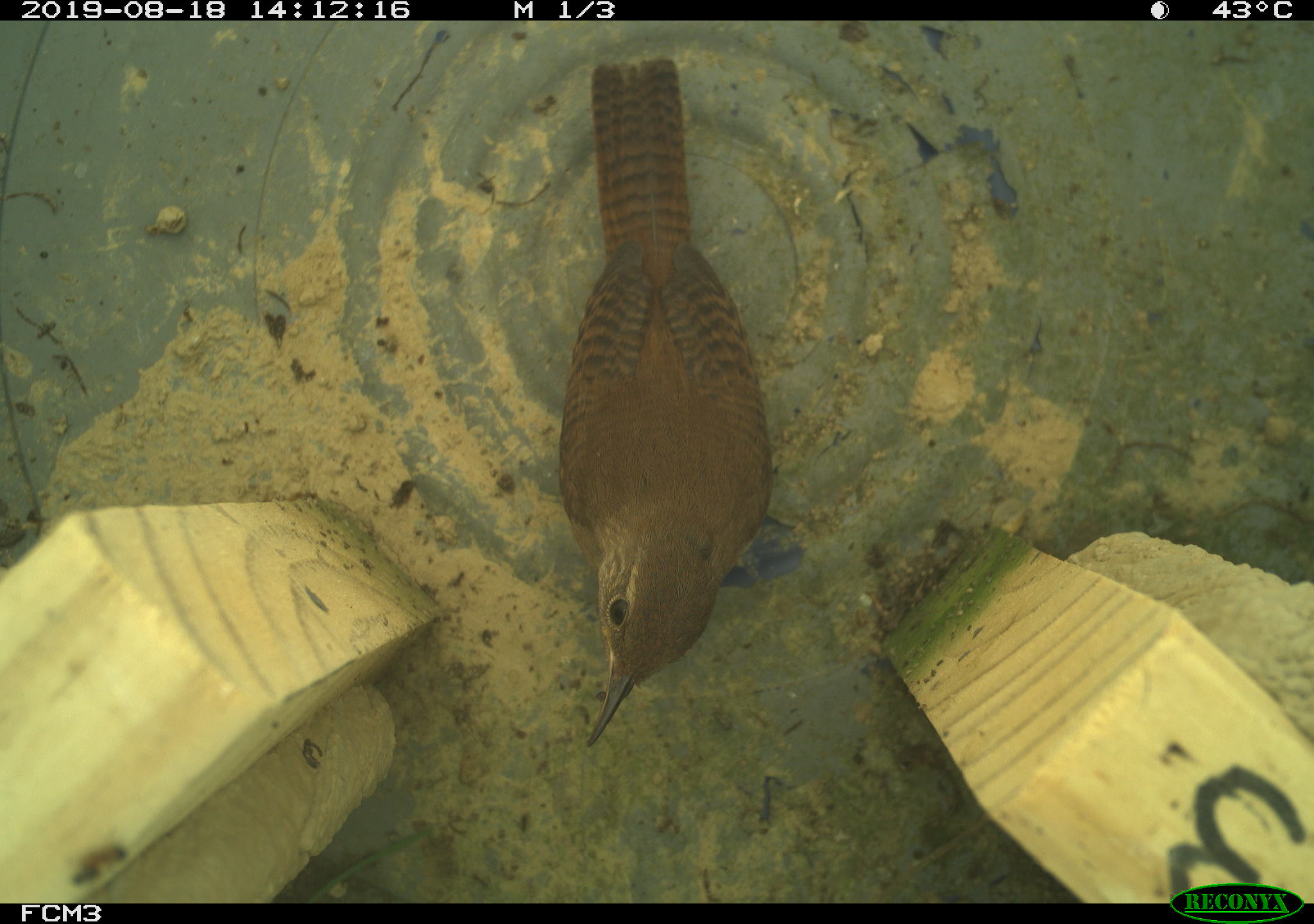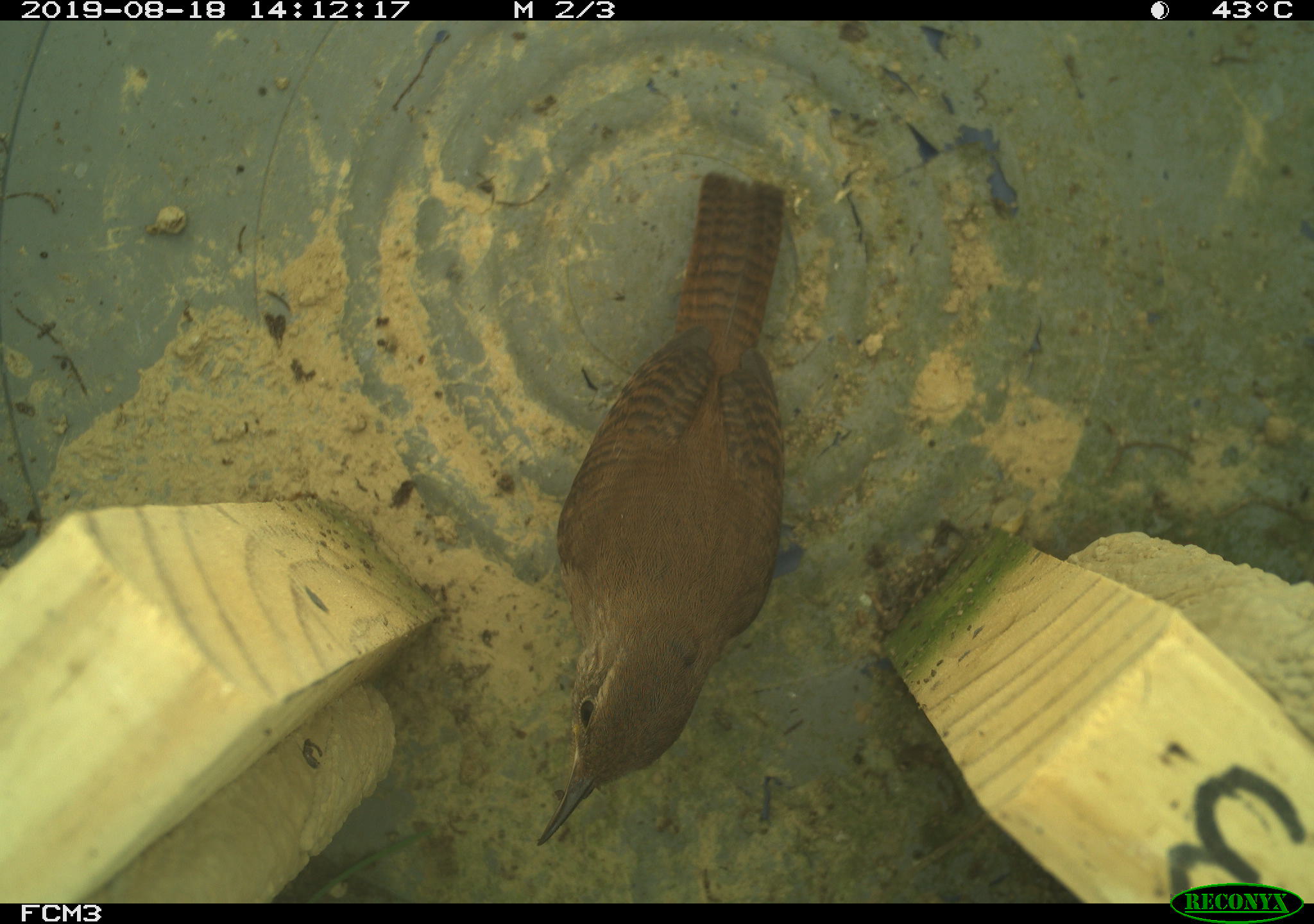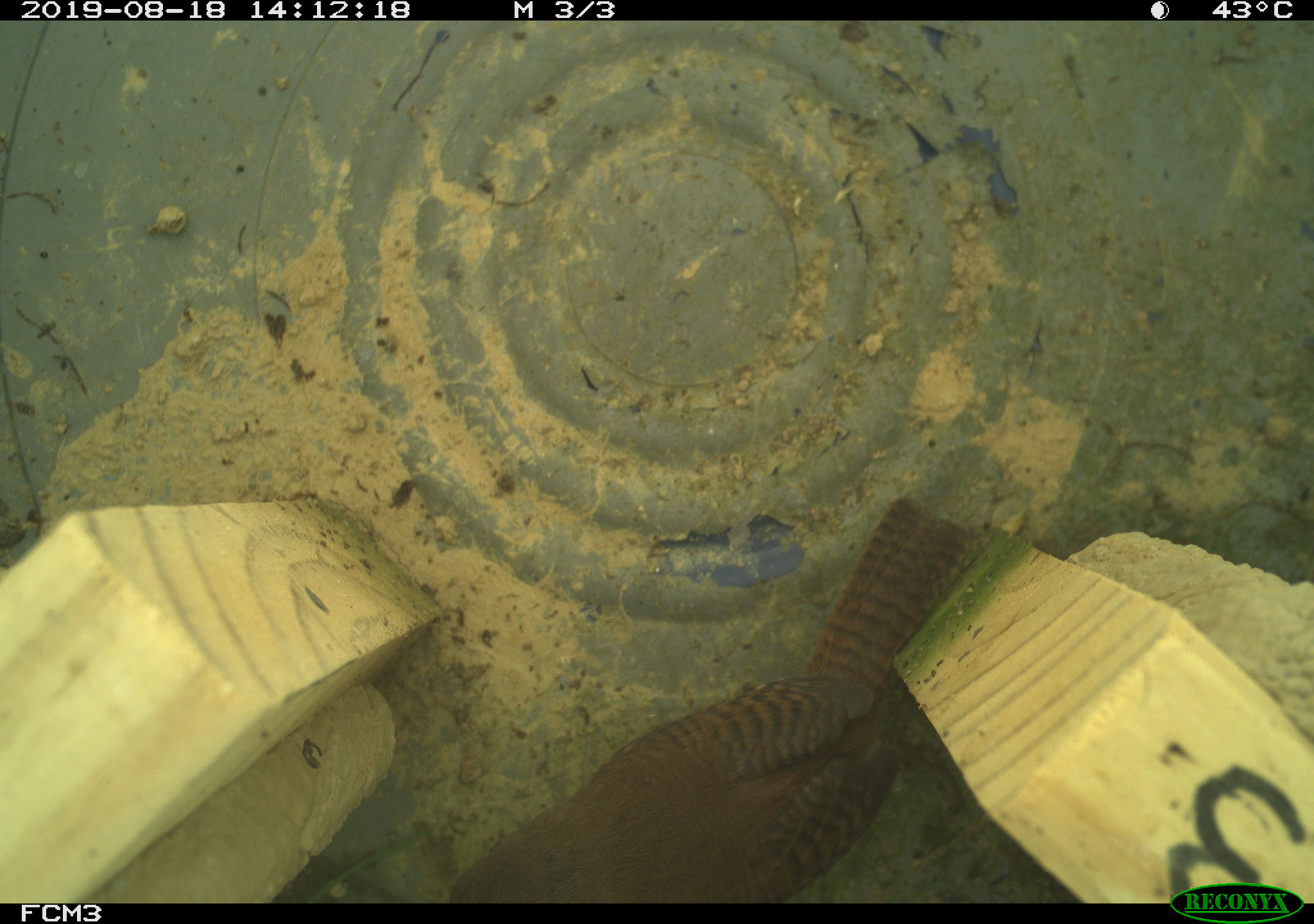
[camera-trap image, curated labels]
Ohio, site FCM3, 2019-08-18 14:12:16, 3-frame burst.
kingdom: Animalia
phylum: Chordata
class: Aves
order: Passeriformes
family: Troglodytidae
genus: Troglodytes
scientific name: Troglodytes aedon aedon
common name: northern house wren